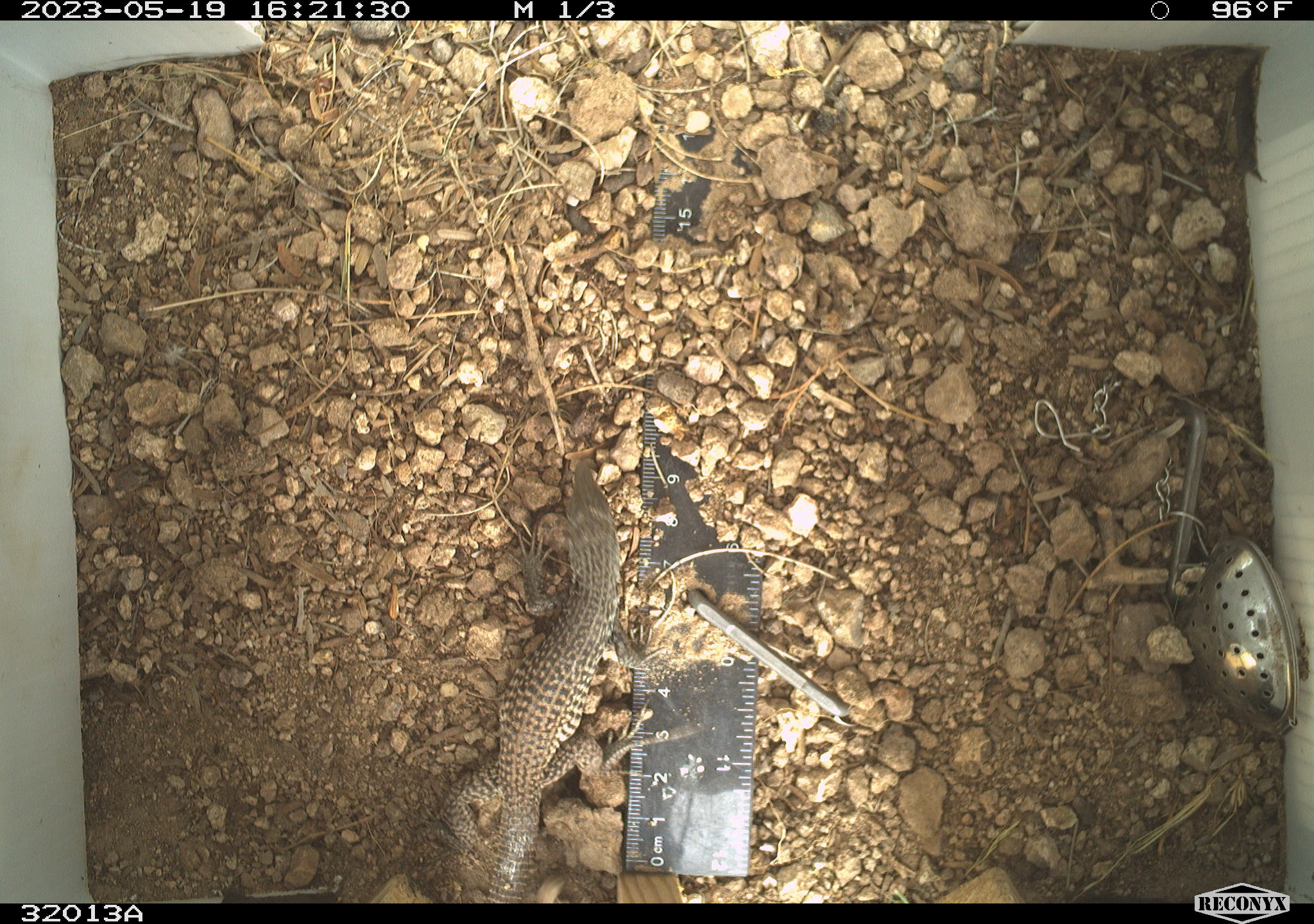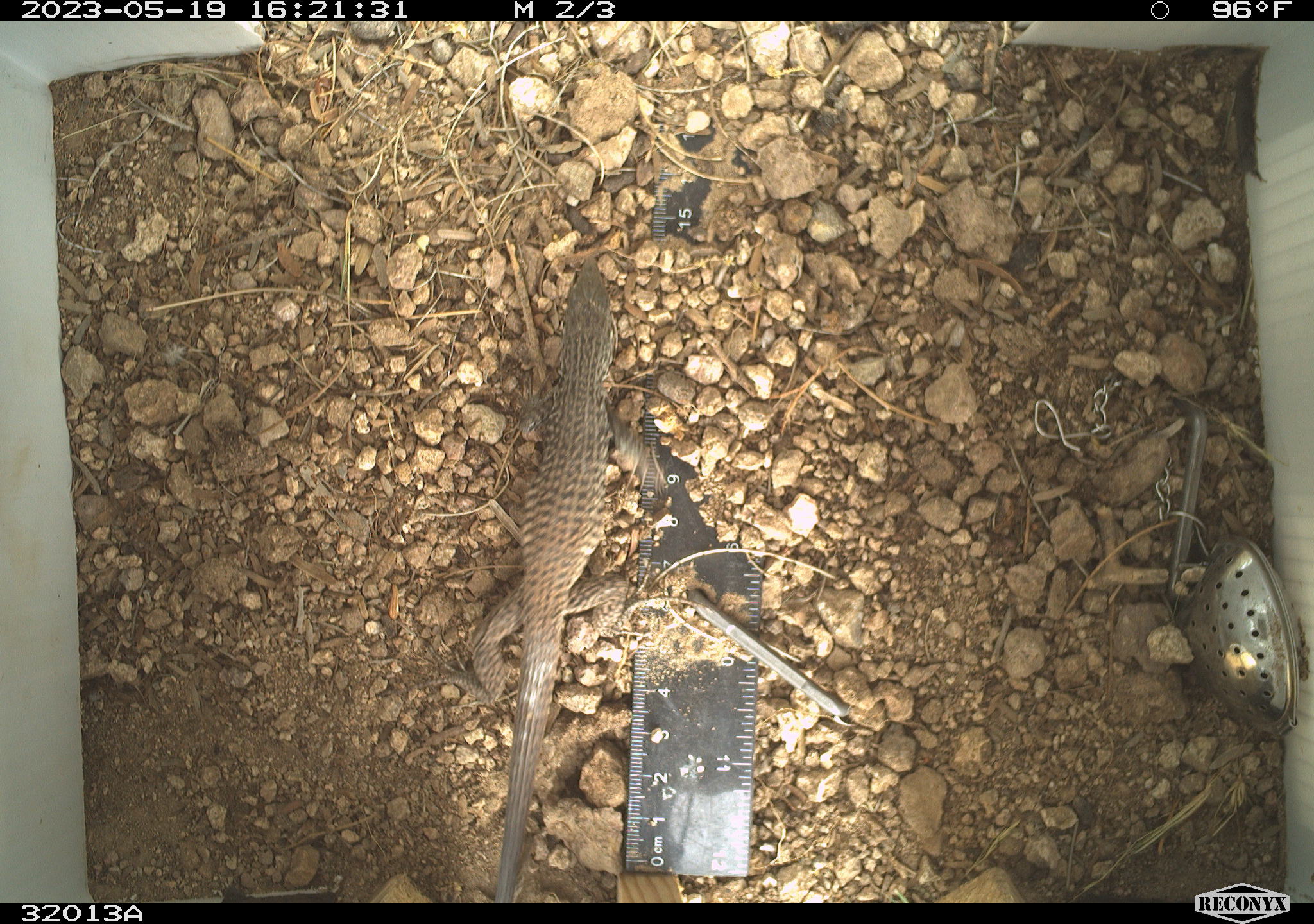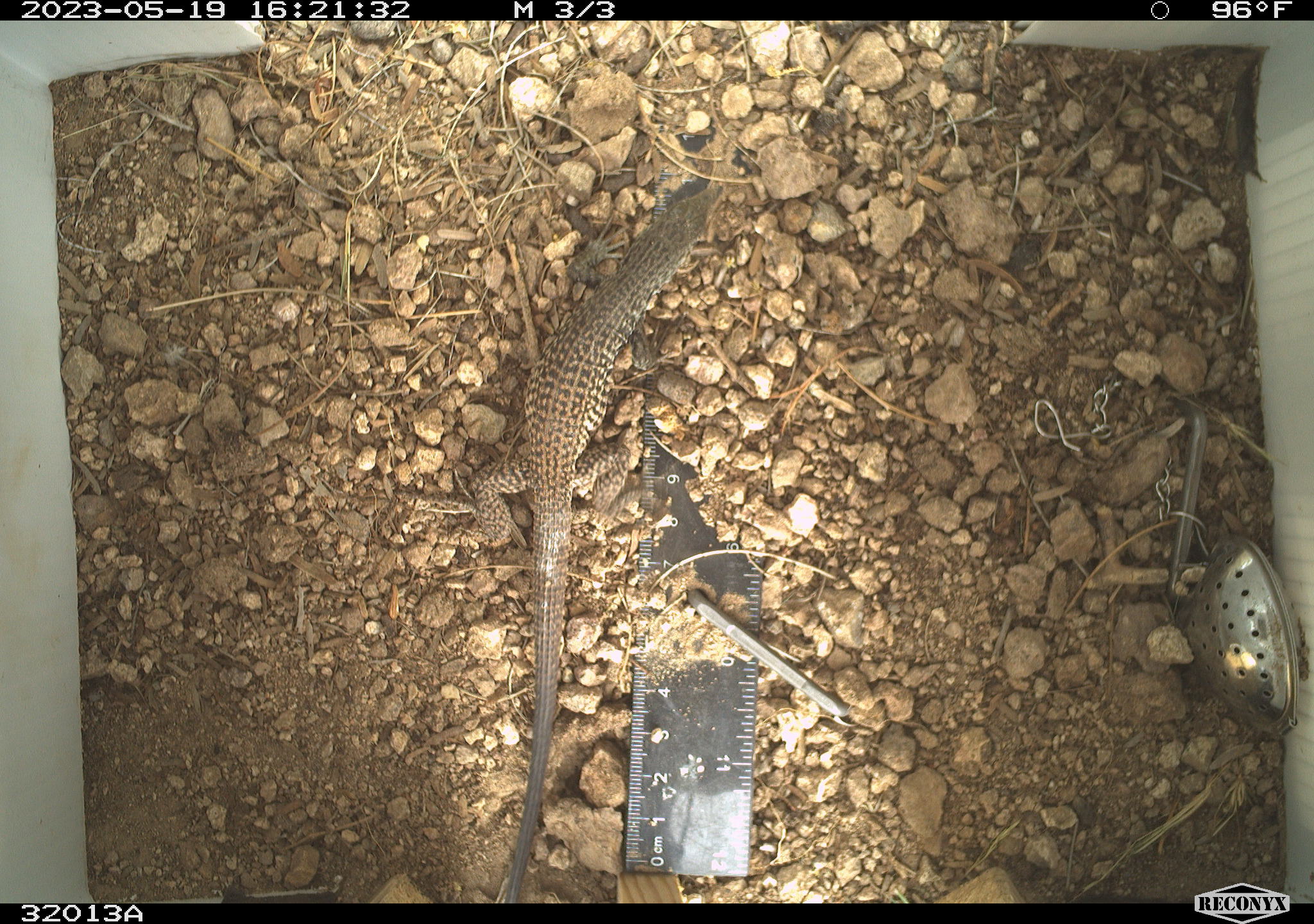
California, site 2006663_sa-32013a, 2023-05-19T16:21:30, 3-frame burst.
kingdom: Animalia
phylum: Chordata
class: Reptilia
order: Squamata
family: Teiidae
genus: Aspidoscelis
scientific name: Aspidoscelis tigris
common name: western whiptail